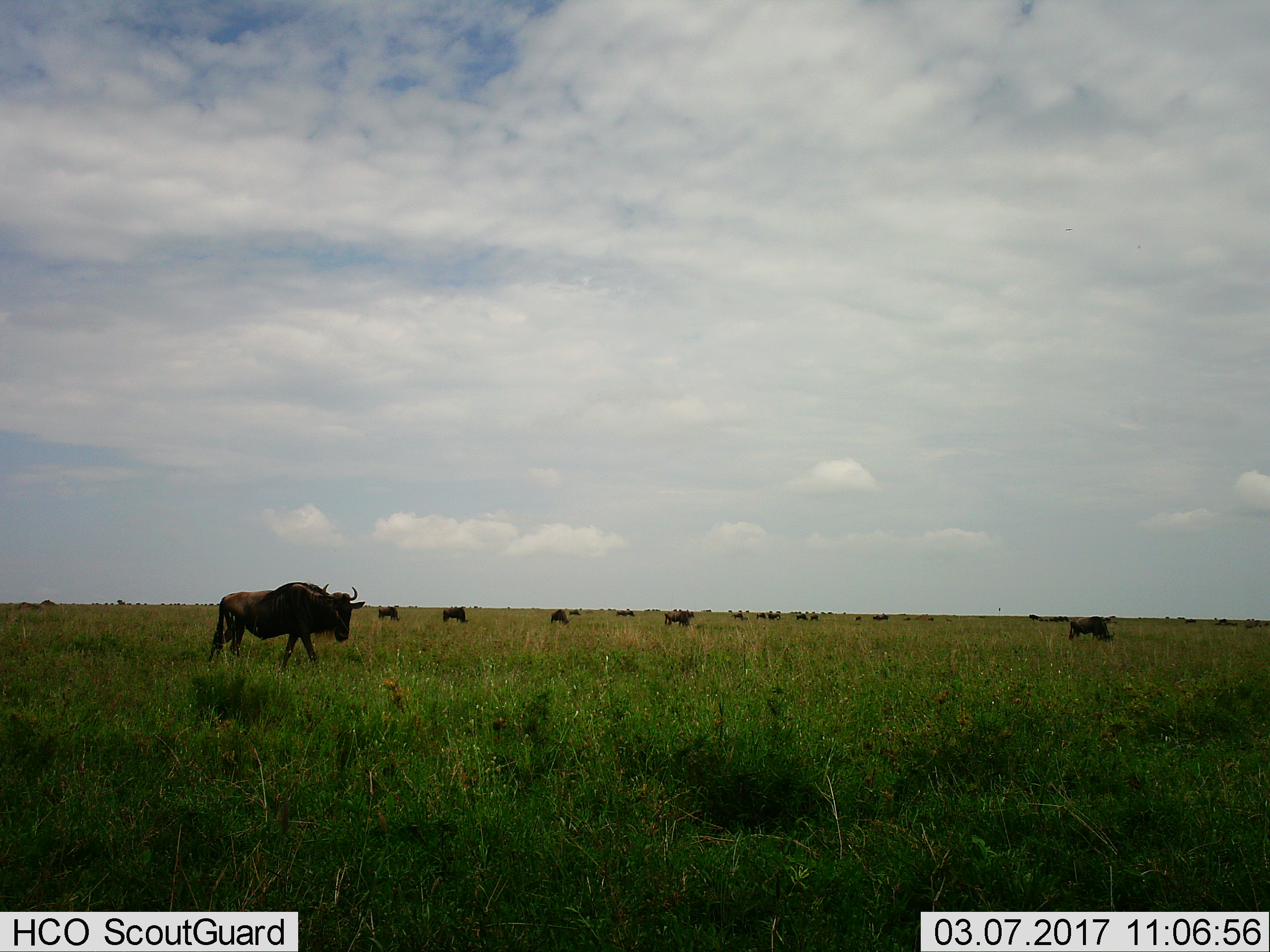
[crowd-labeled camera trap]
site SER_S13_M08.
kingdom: Animalia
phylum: Chordata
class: Mammalia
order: Artiodactyla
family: Bovidae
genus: Connochaetes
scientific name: Connochaetes taurinus taurinus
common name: blue wildebeest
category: wildebeestblue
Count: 11-50.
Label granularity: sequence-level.